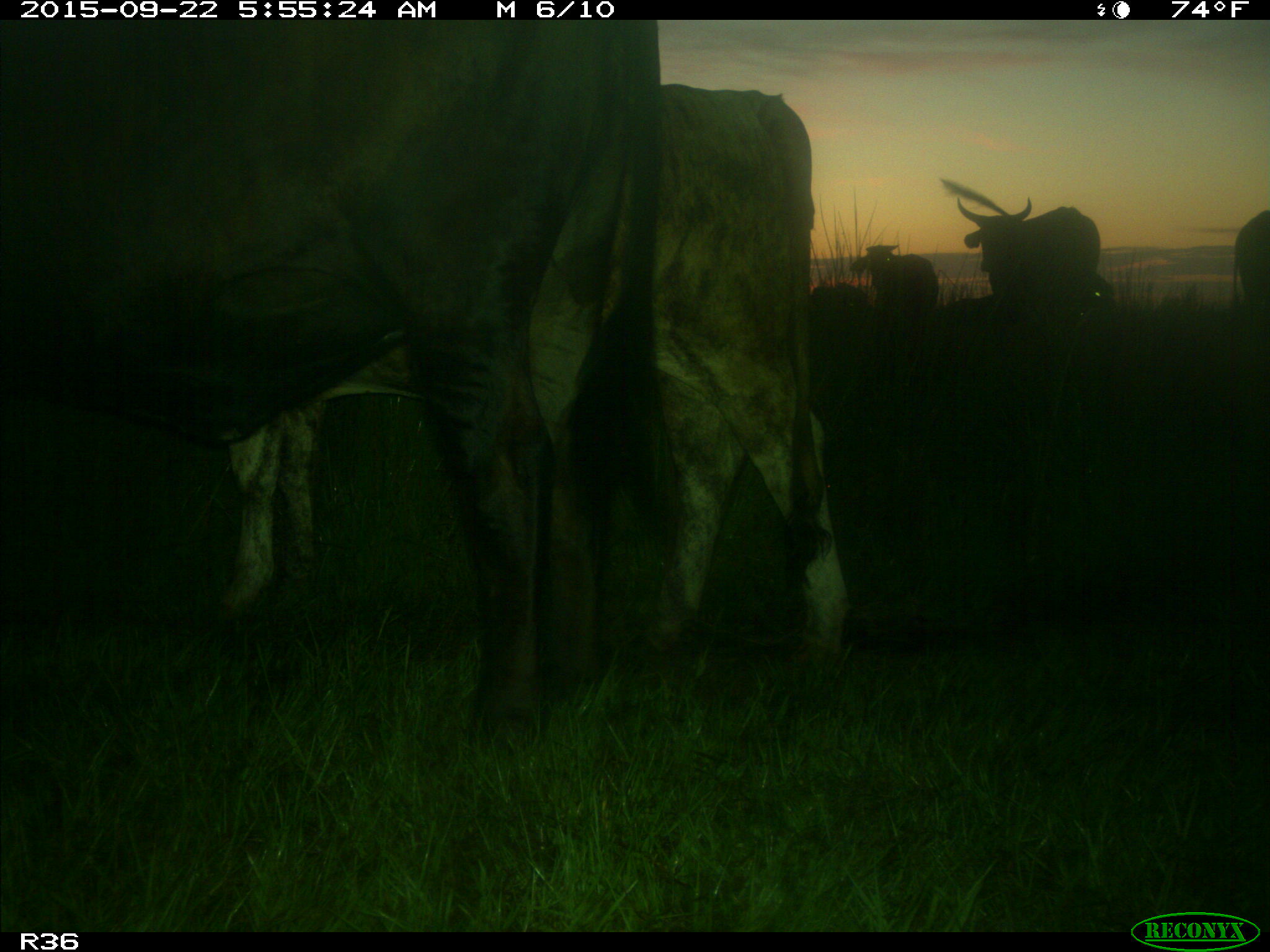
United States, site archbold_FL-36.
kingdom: Animalia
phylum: Chordata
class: Mammalia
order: Artiodactyla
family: Bovidae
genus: Bos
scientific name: Bos taurus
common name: domestic cow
Bos taurus (domestic cow).